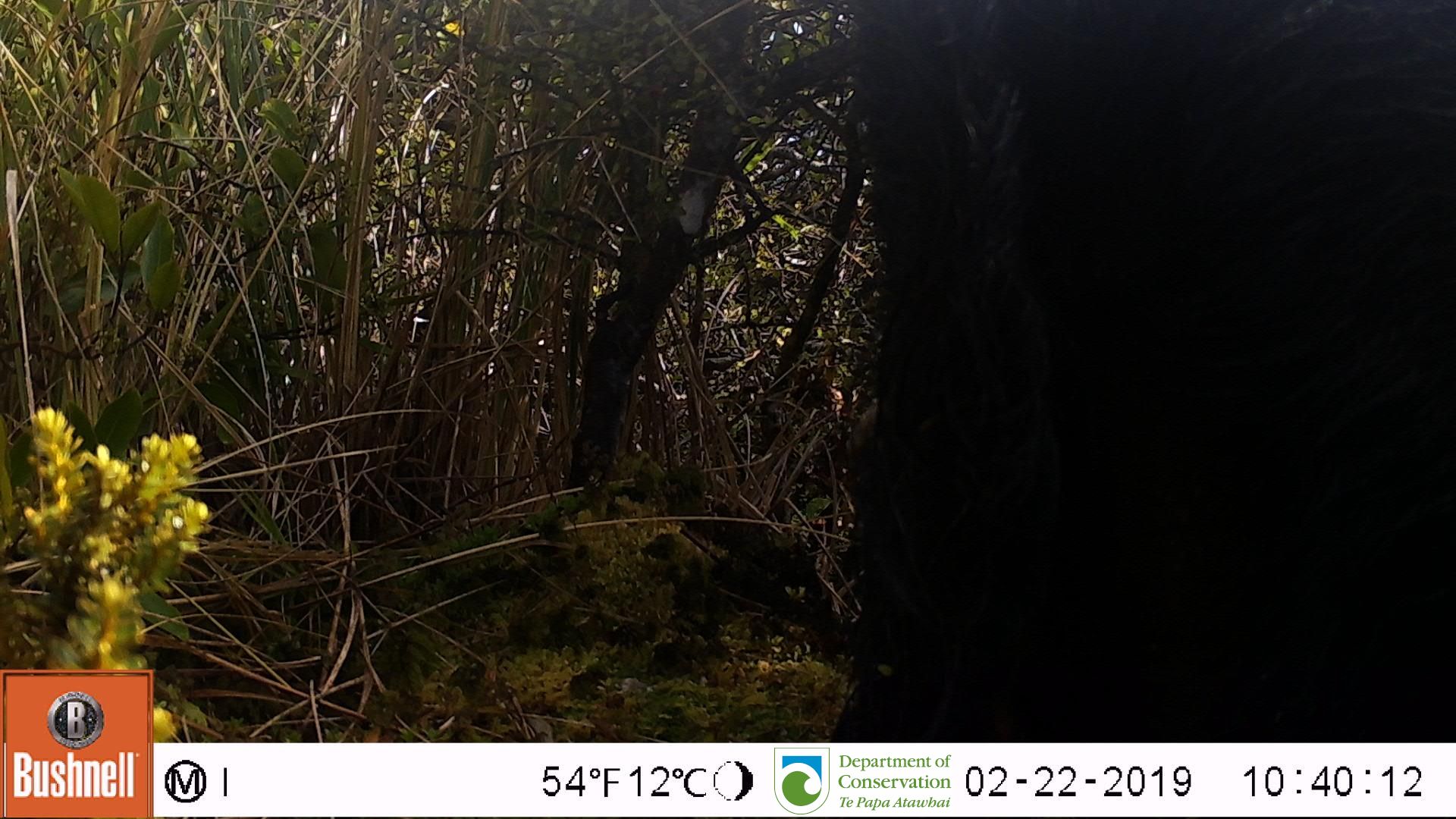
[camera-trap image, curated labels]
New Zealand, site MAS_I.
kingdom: Animalia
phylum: Chordata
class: Mammalia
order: Artiodactyla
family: Suidae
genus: Sus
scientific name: Sus scrofa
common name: pig